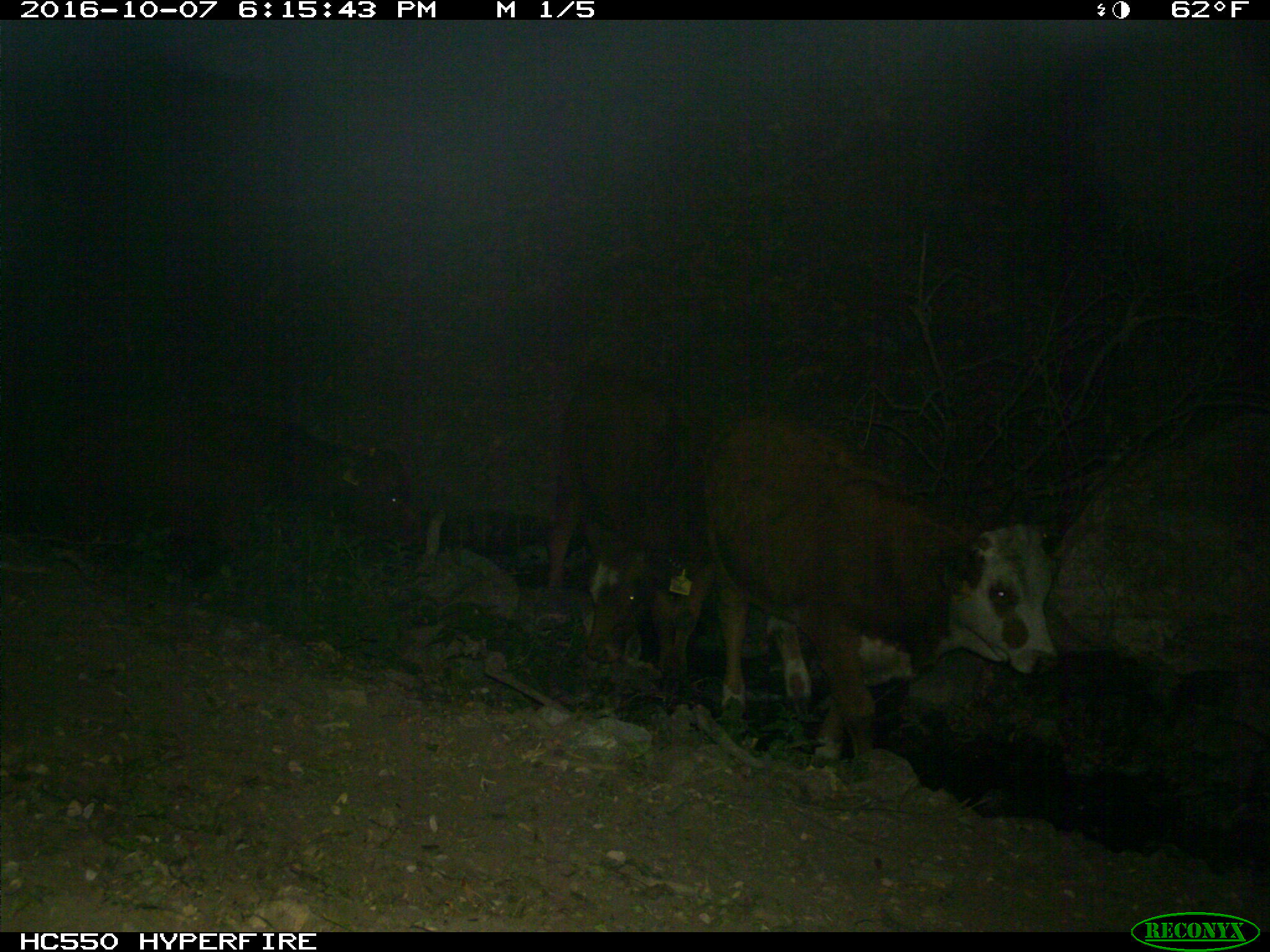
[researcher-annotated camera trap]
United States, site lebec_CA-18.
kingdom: Animalia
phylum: Chordata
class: Mammalia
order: Artiodactyla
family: Bovidae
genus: Bos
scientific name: Bos taurus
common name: domestic cow